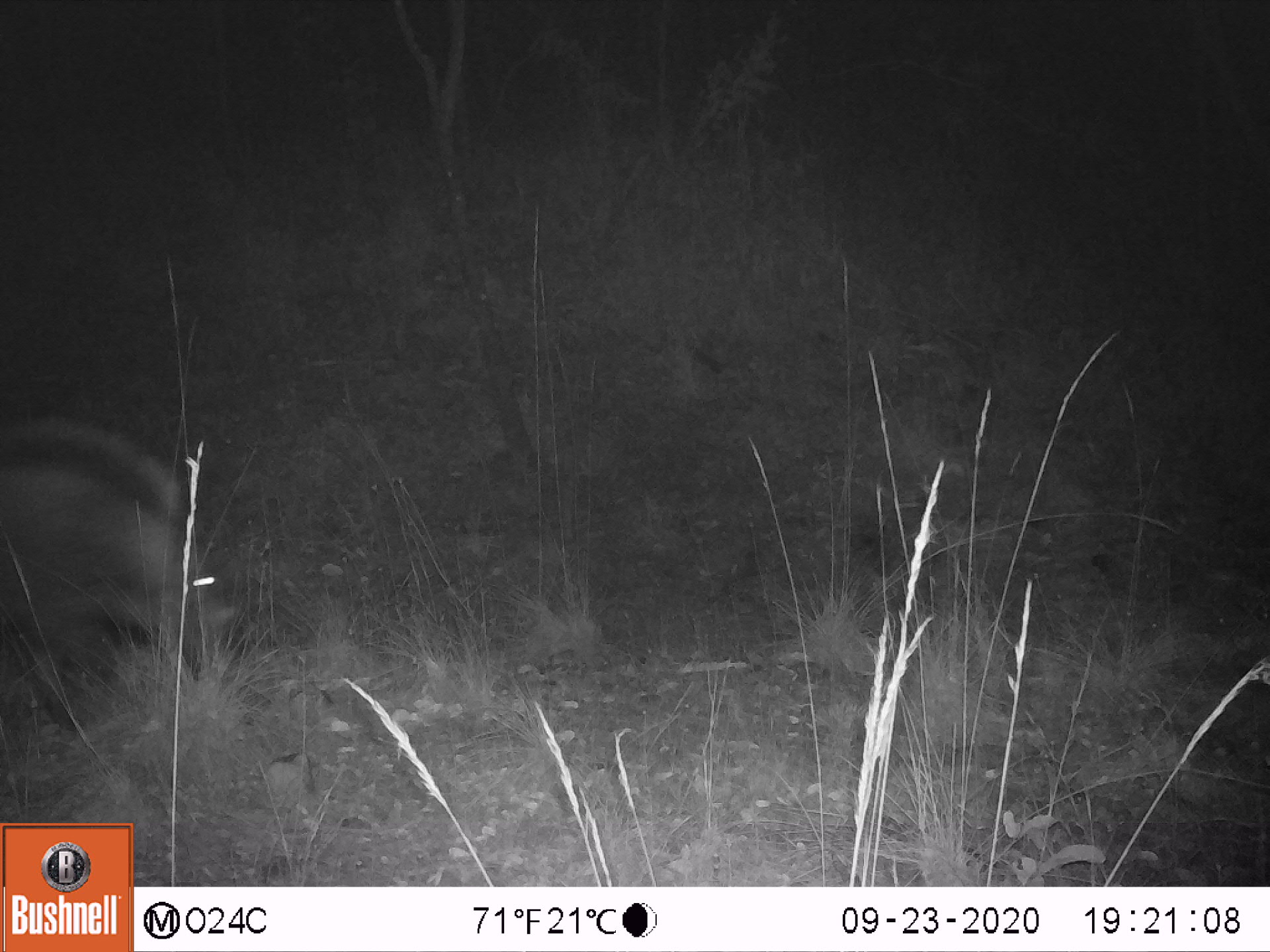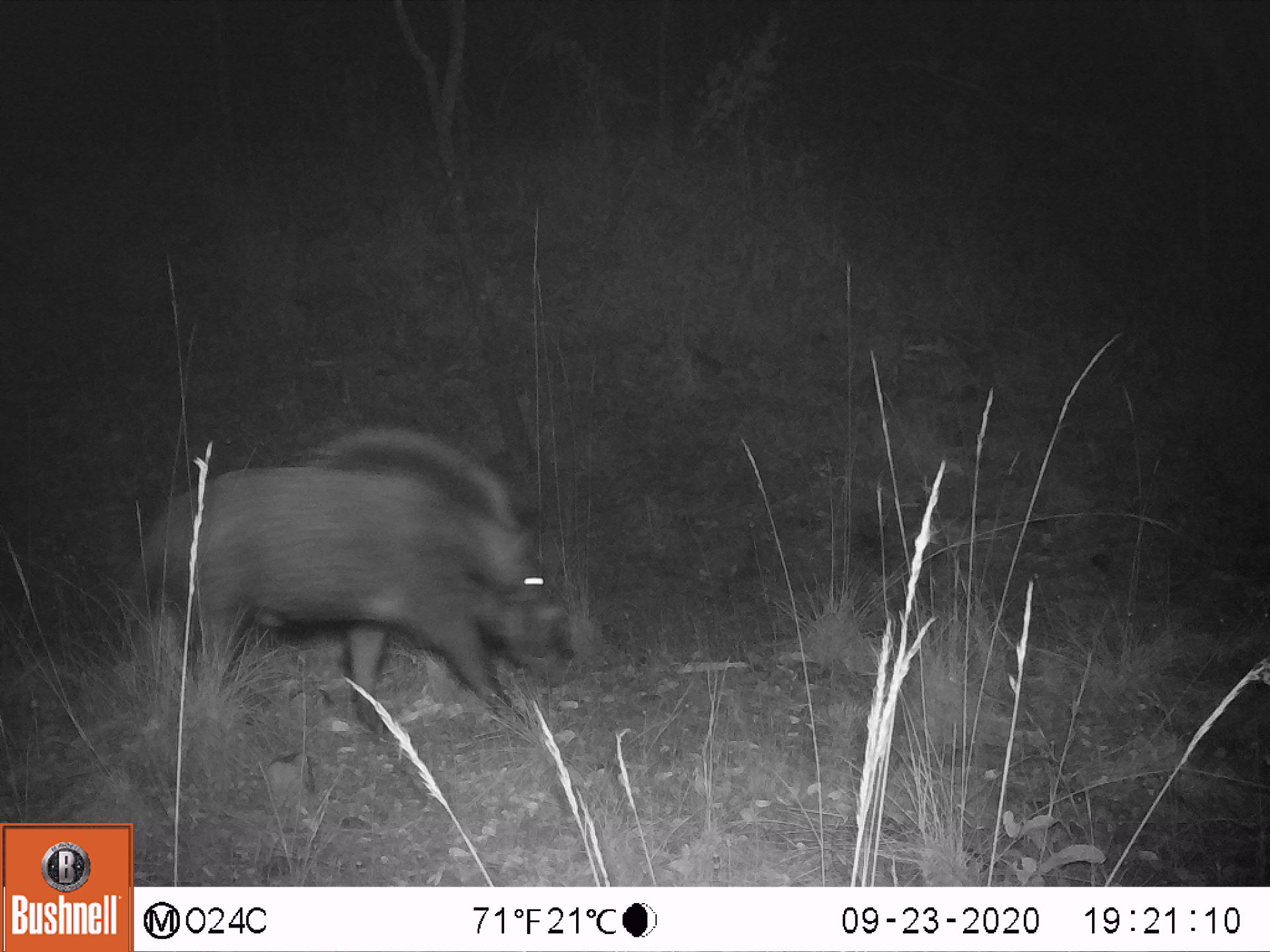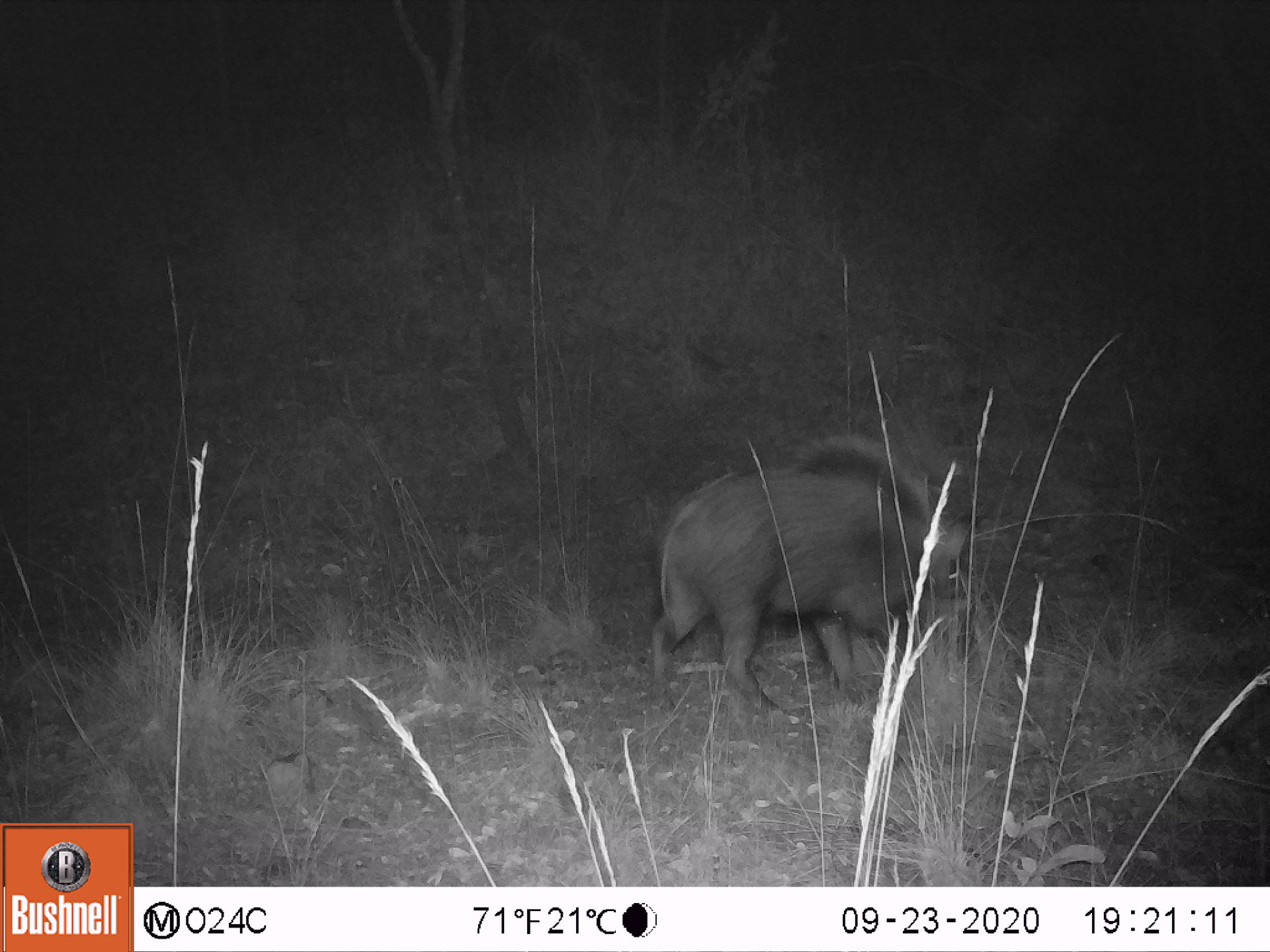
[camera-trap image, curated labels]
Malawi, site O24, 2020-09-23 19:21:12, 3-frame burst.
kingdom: Animalia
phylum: Chordata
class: Mammalia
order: Artiodactyla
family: Suidae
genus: Potamochoerus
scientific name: Potamochoerus larvatus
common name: bushpig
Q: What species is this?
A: Bushpig (Potamochoerus larvatus).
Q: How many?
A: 1.